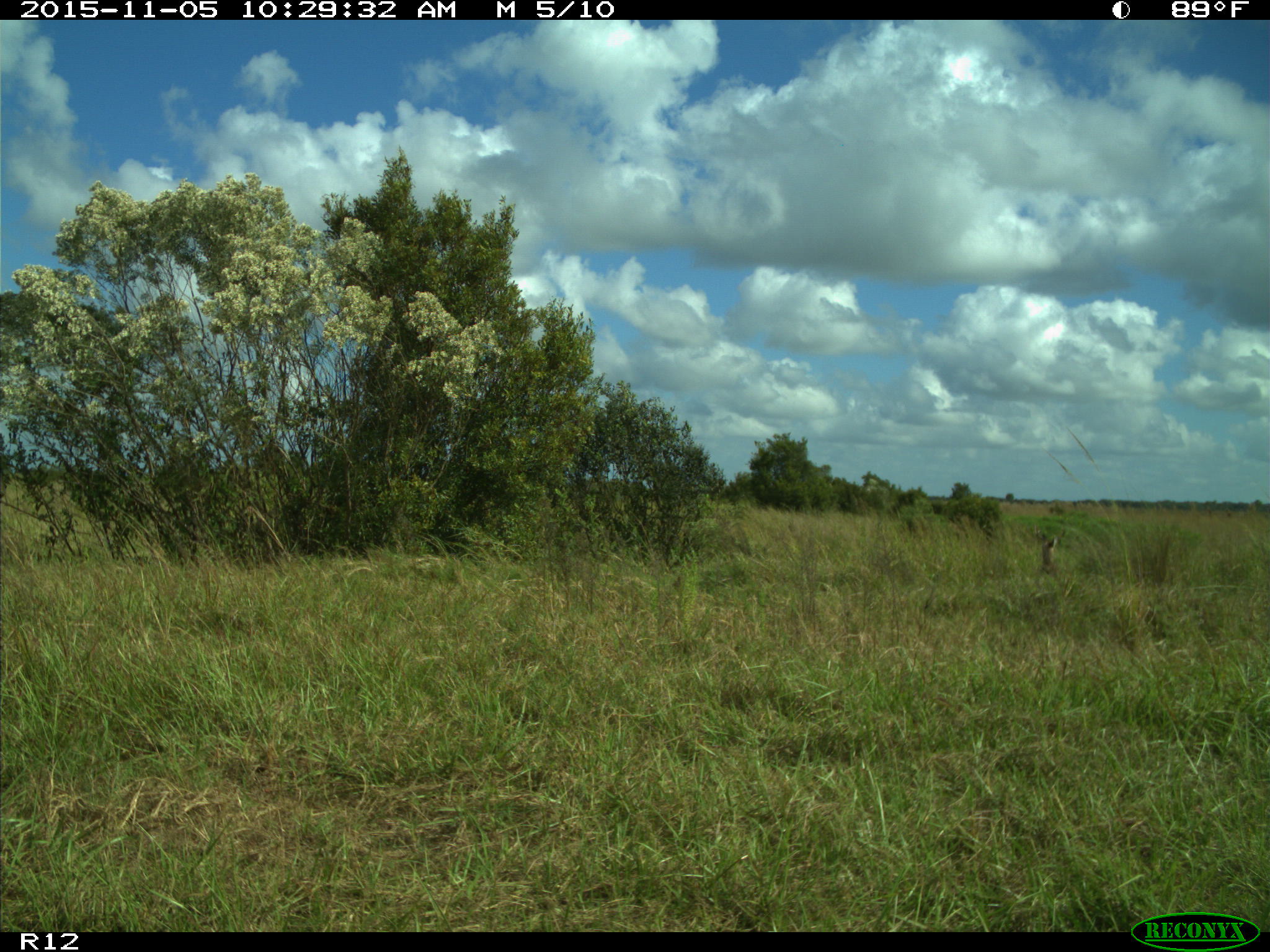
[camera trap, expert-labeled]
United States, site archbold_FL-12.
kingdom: Animalia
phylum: Chordata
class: Mammalia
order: Artiodactyla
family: Cervidae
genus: Odocoileus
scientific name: Odocoileus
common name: deer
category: unidentified deer